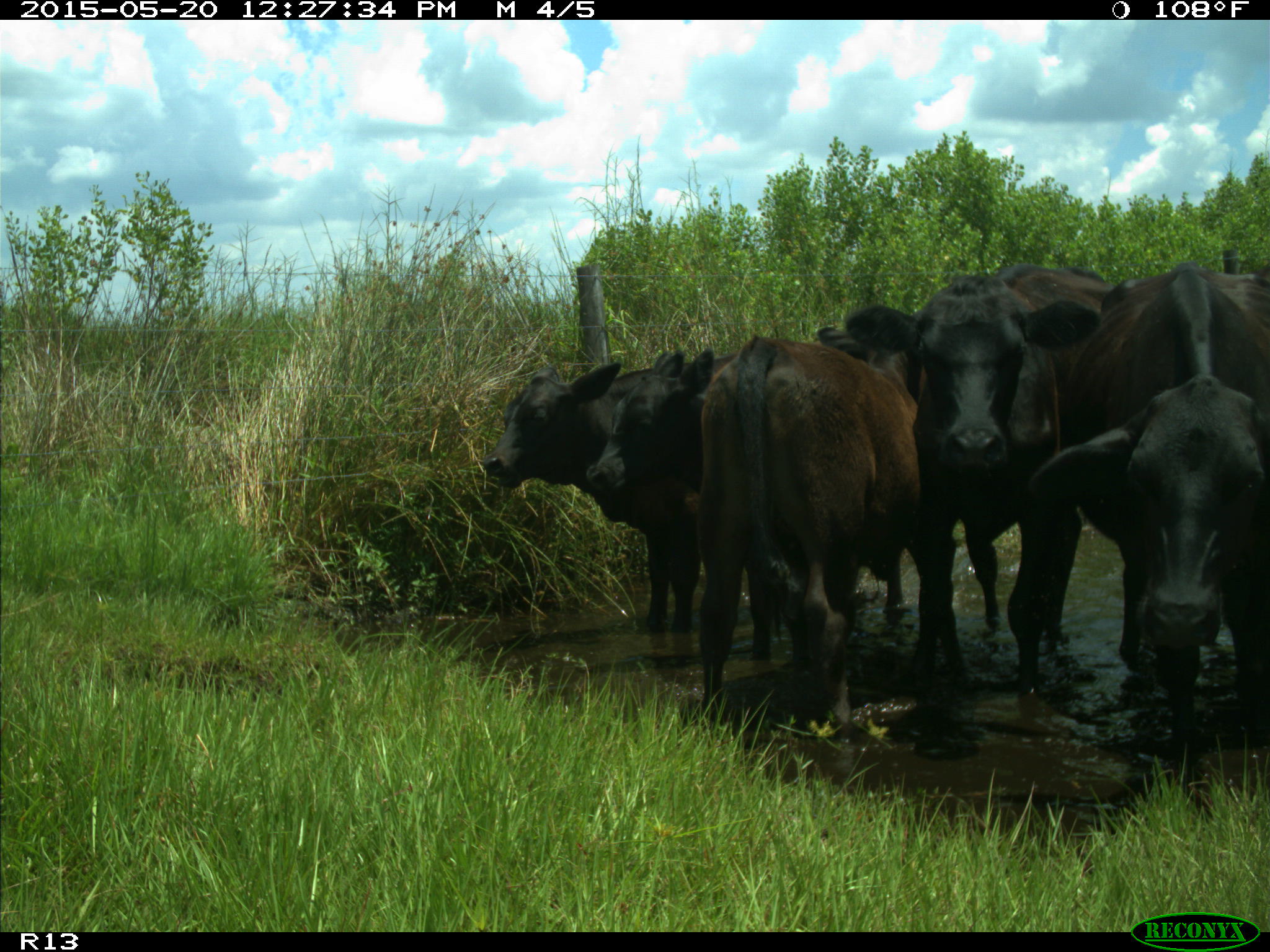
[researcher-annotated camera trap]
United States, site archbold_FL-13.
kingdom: Animalia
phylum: Chordata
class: Mammalia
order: Artiodactyla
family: Bovidae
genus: Bos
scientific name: Bos taurus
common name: domestic cow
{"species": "Bos taurus (domestic cow)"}